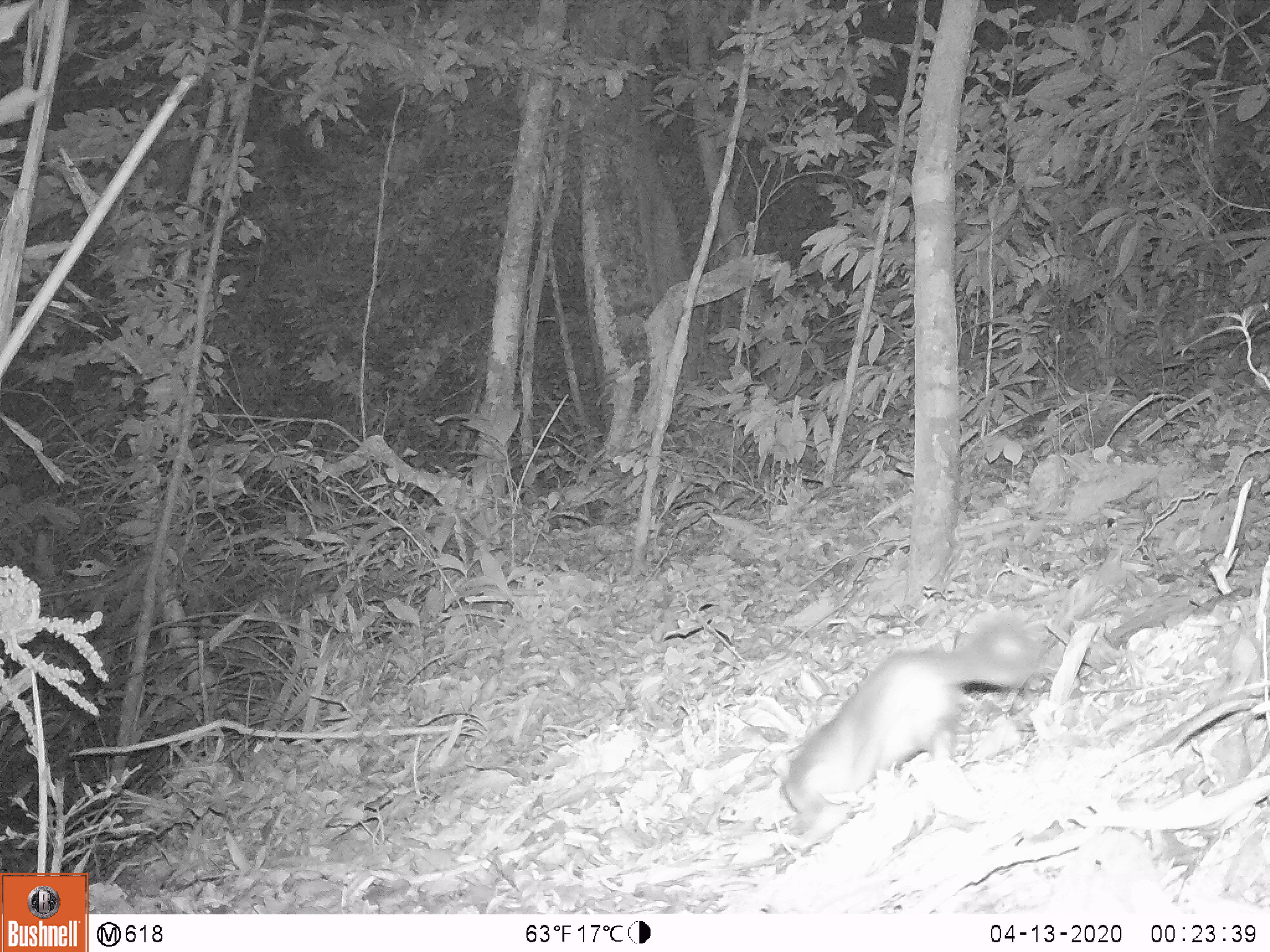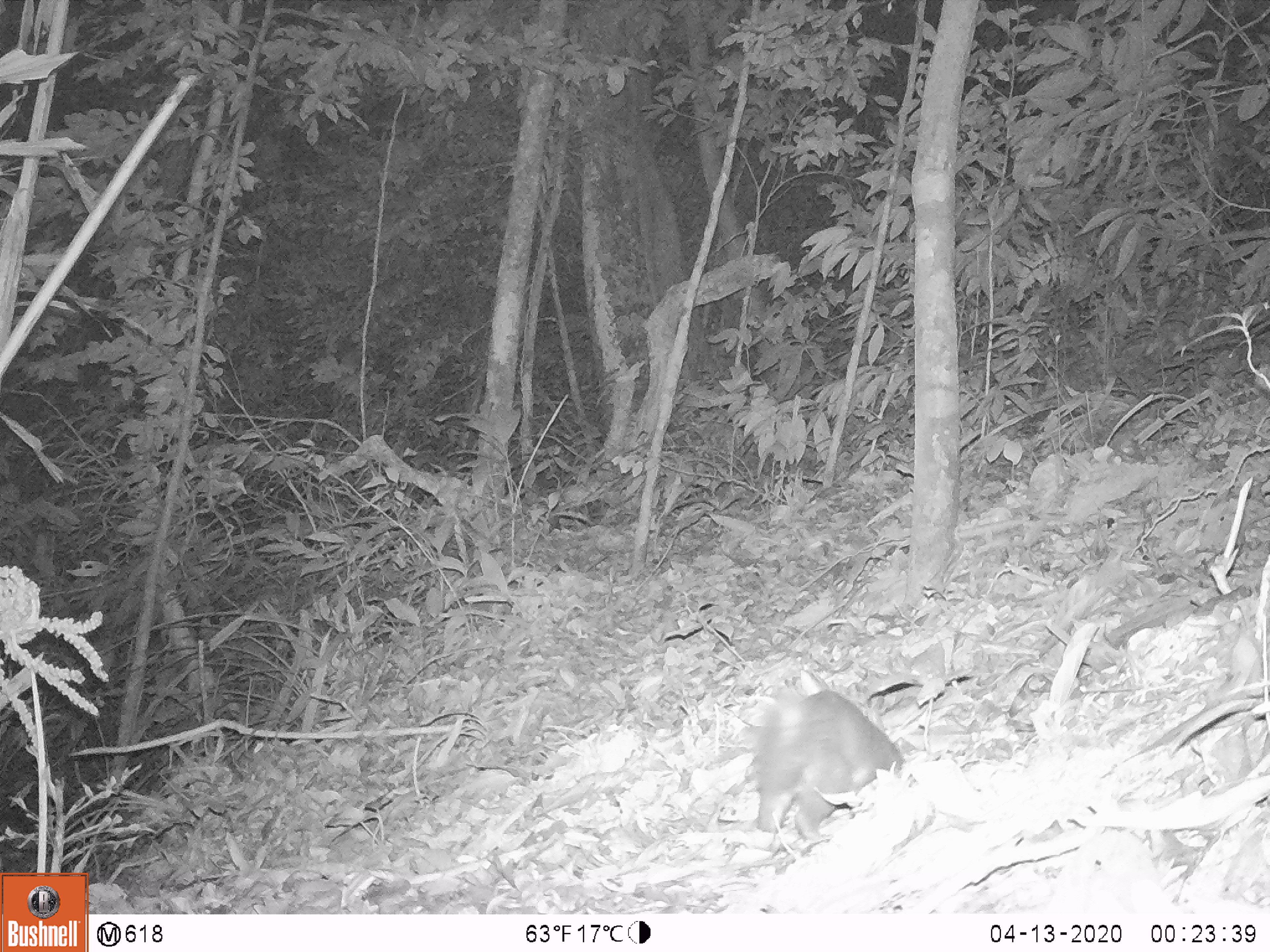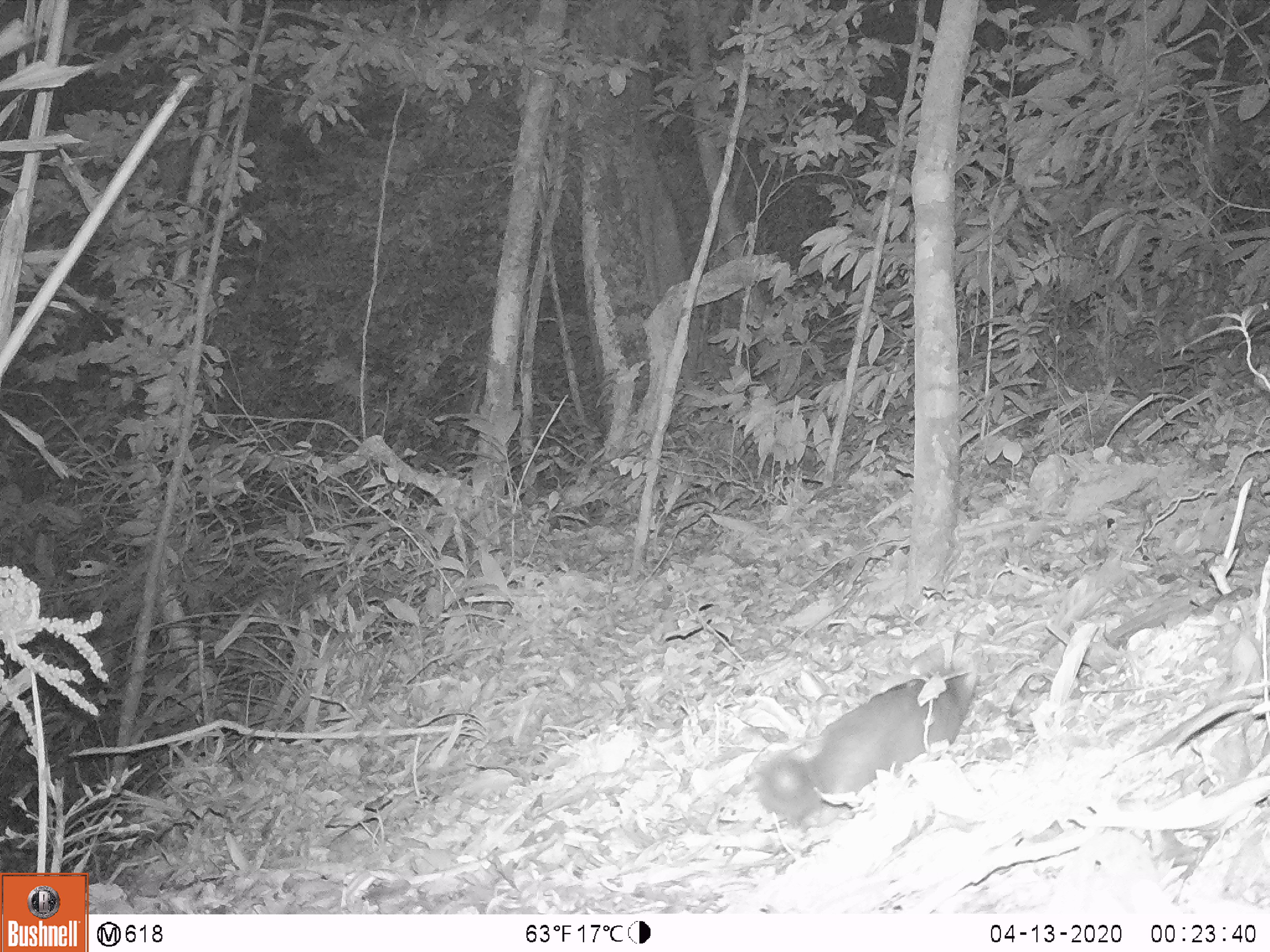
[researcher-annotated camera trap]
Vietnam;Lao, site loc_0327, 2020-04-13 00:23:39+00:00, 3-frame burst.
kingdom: Animalia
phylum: Chordata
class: Mammalia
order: Carnivora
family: Mustelidae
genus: Melogale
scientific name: Melogale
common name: ferret badger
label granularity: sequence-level